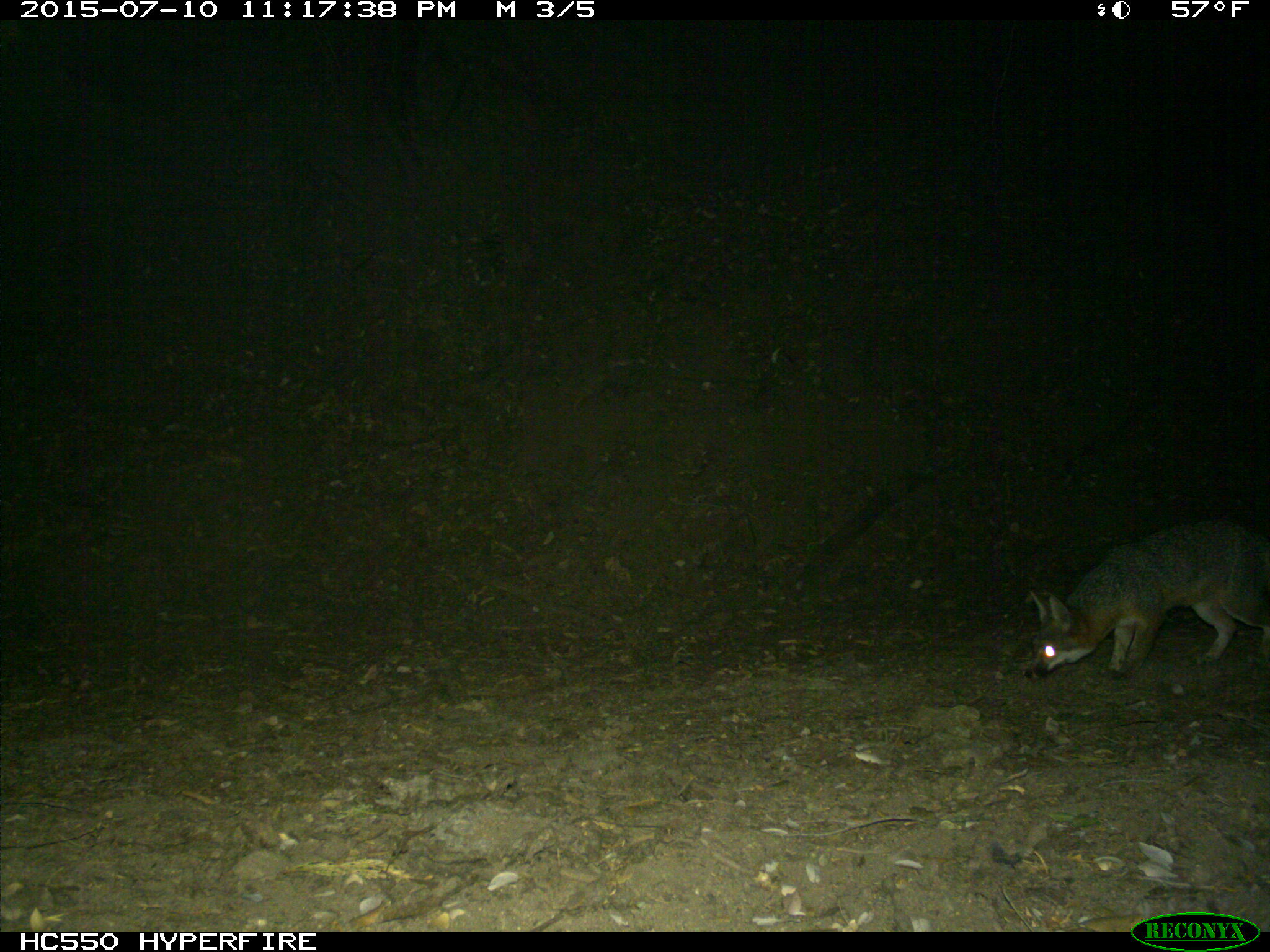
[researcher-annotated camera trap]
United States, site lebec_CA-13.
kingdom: Animalia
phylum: Chordata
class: Mammalia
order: Carnivora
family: Canidae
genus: Urocyon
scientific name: Urocyon cinereoargenteus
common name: gray fox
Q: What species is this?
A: Urocyon cinereoargenteus (gray fox).